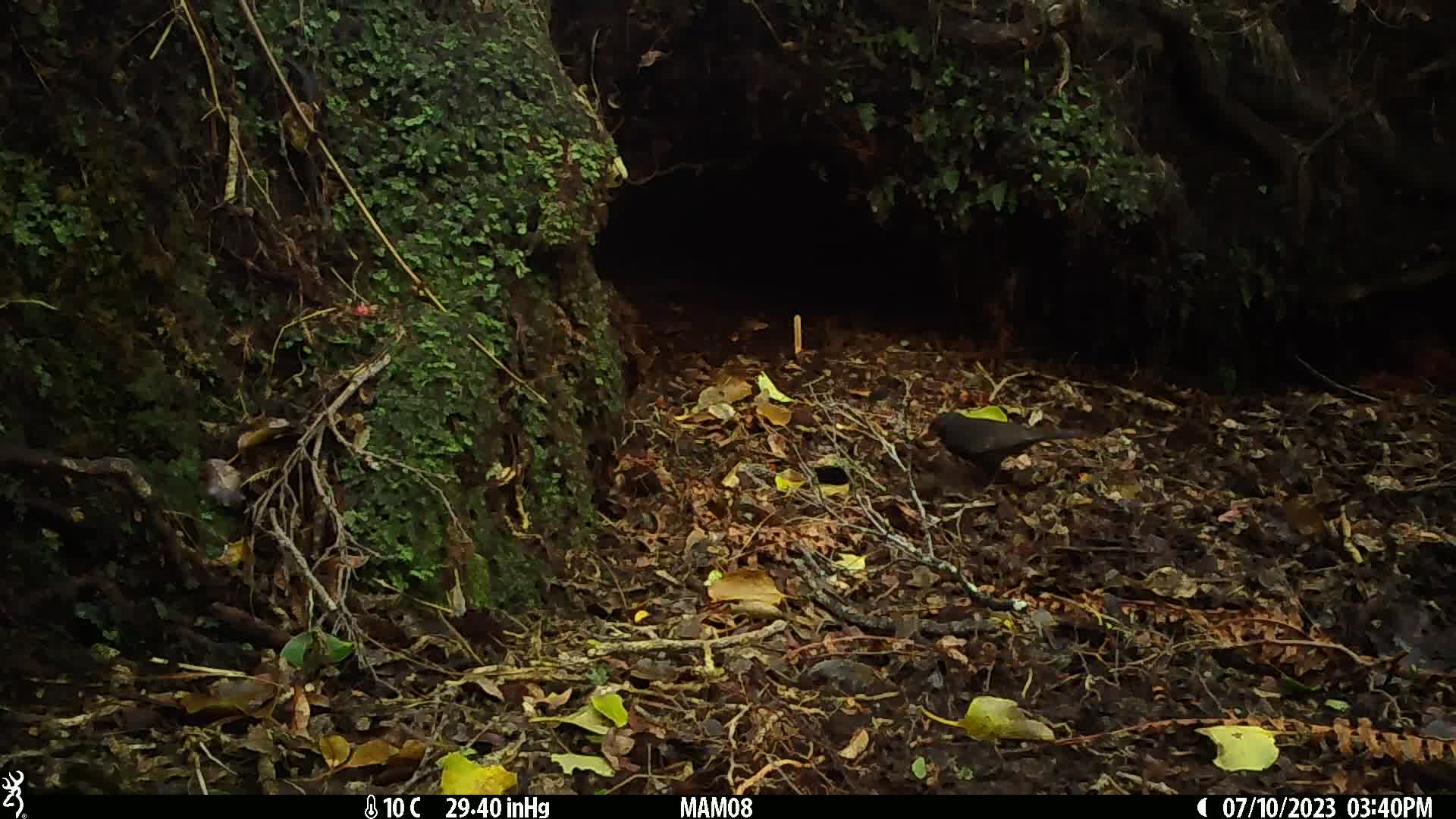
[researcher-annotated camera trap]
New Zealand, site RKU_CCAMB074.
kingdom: Animalia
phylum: Chordata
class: Aves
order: Passeriformes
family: Turdidae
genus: Turdus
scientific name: Turdus merula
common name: eurasian blackbird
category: blackbird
Blackbird (eurasian blackbird) (Turdus merula).